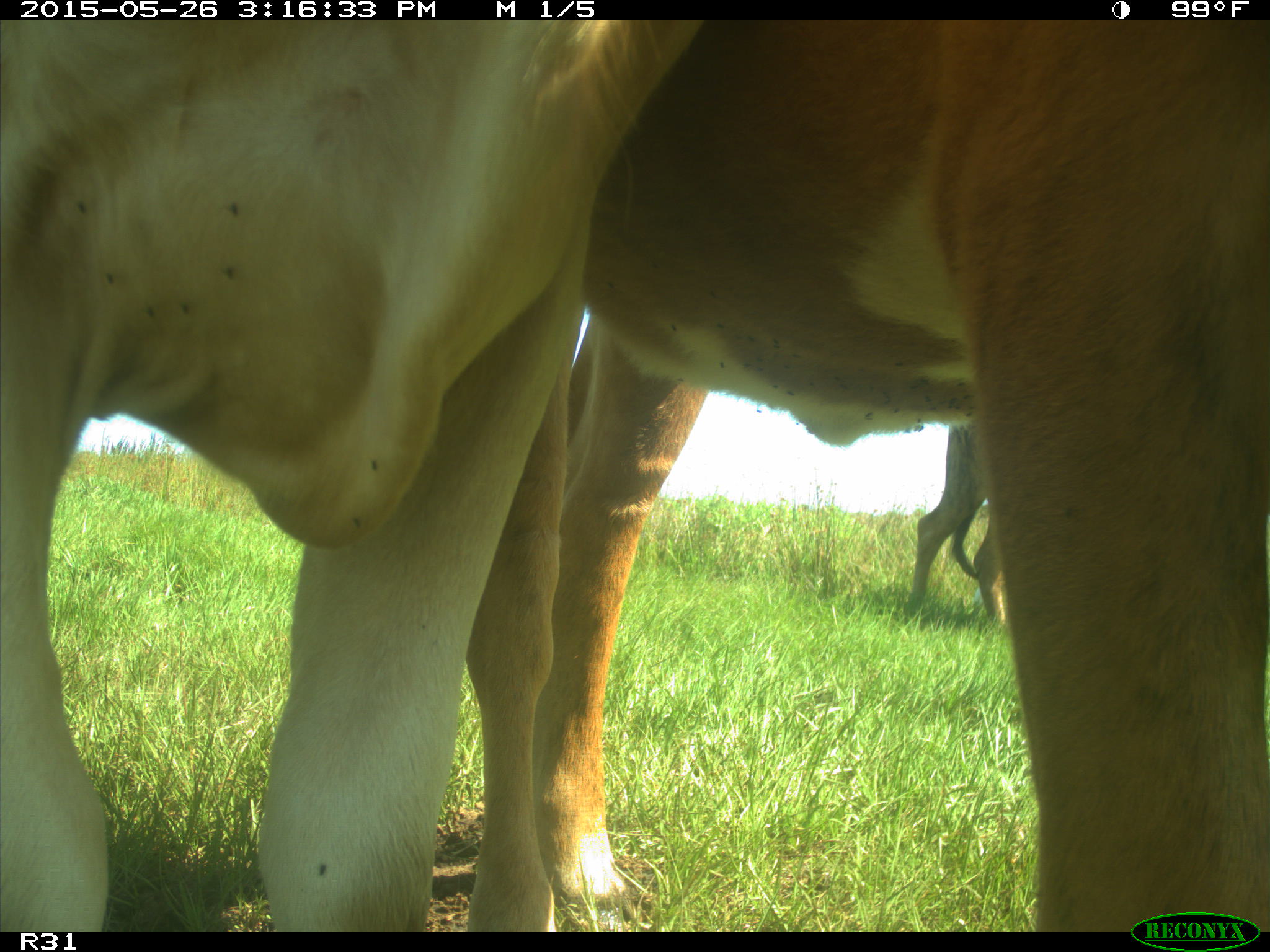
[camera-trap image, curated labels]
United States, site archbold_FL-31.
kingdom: Animalia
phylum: Chordata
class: Mammalia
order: Artiodactyla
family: Bovidae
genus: Bos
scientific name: Bos taurus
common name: domestic cow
Bos taurus (domestic cow).